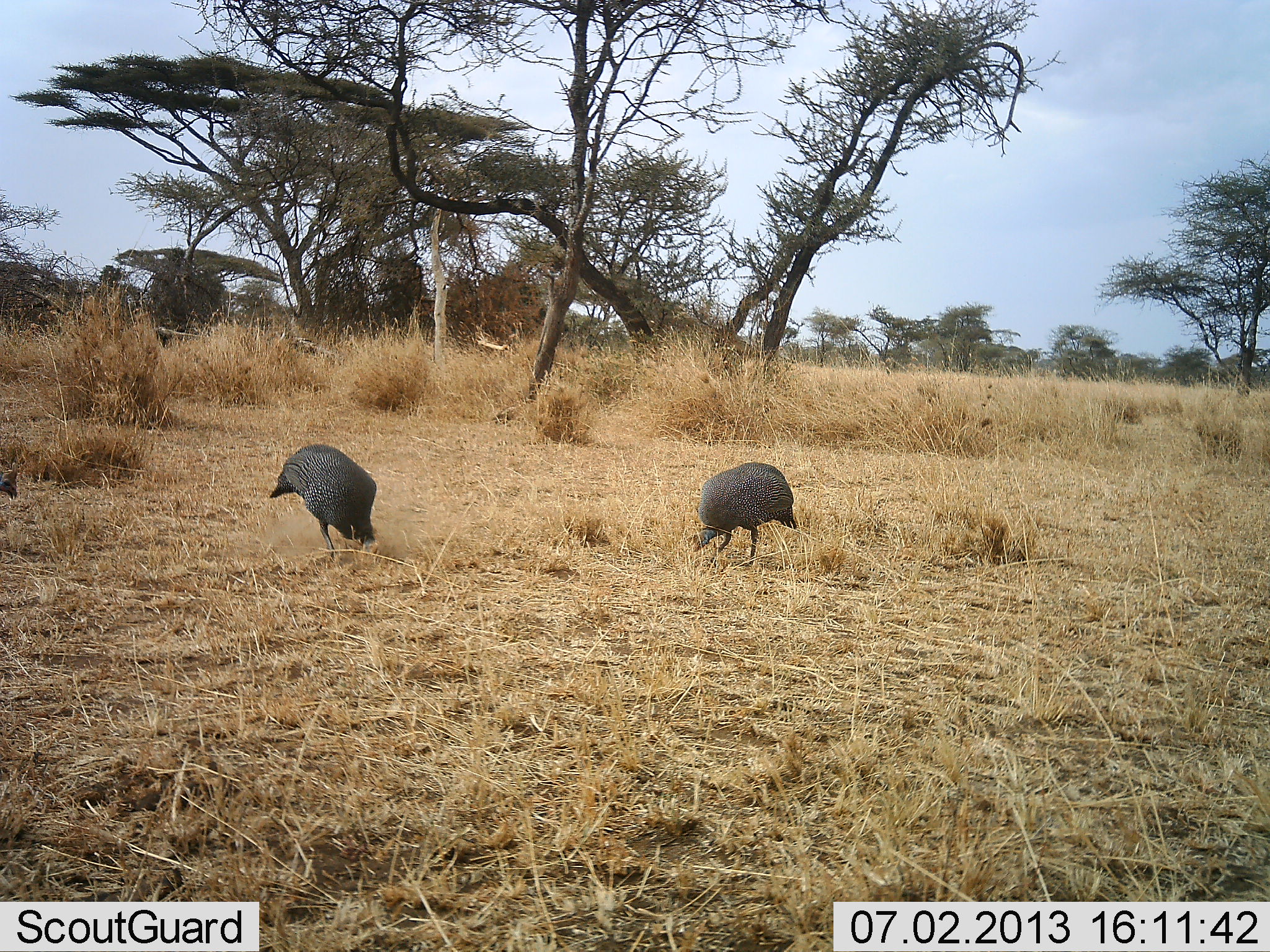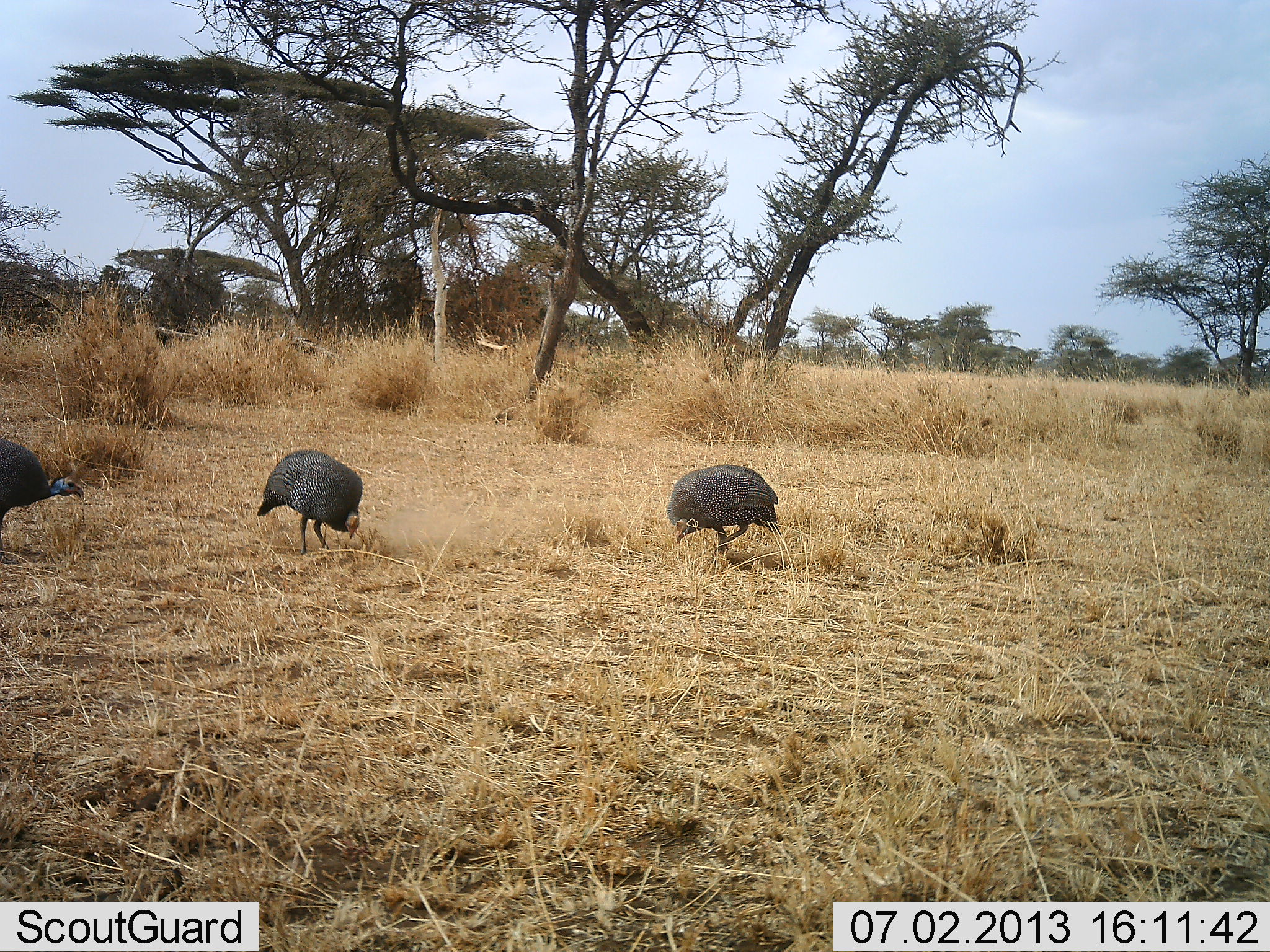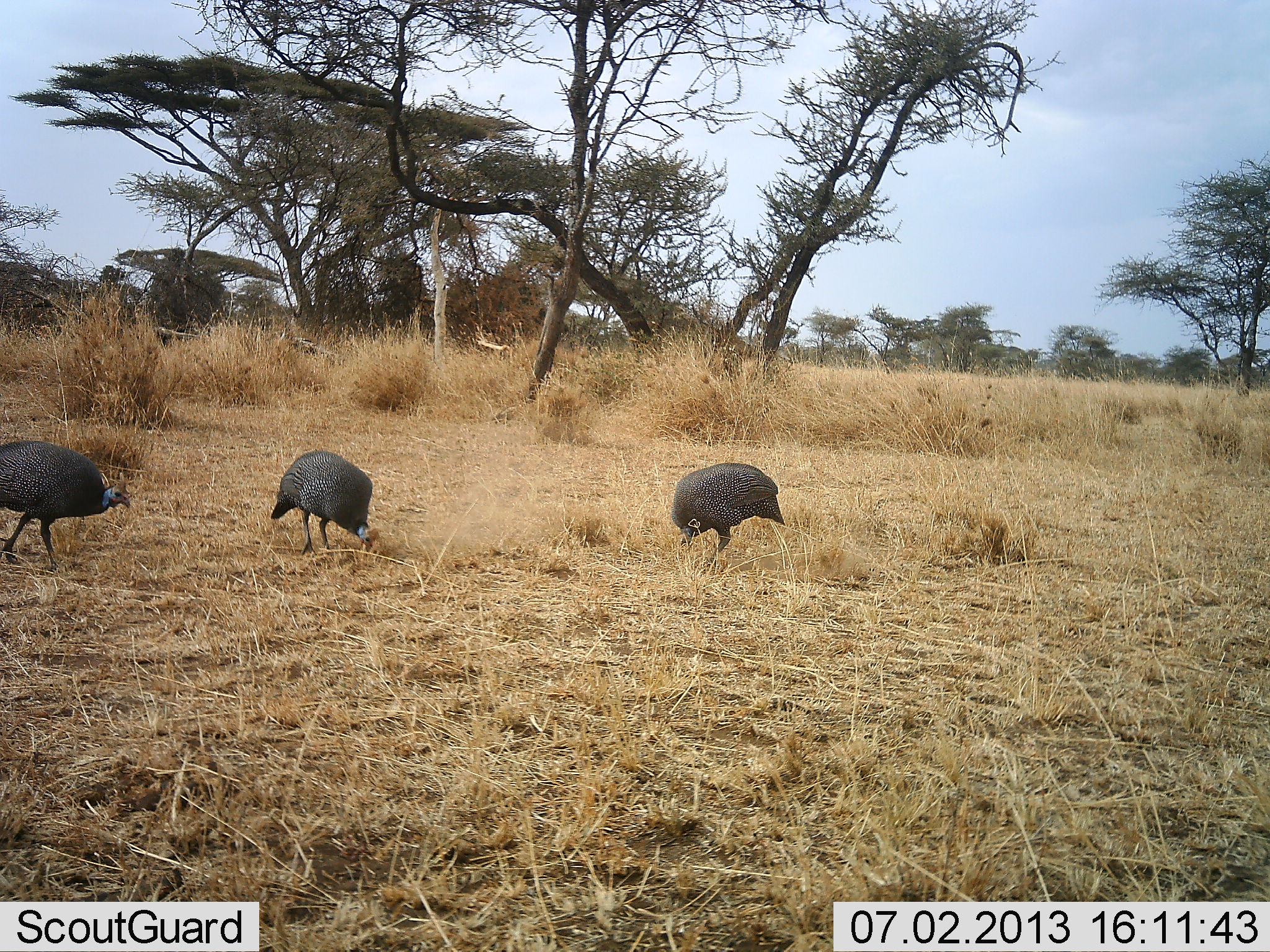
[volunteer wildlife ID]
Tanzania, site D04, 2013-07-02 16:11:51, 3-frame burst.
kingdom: Animalia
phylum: Chordata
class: Aves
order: Galliformes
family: Numididae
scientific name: Numididae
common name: guinea fowl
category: guineafowl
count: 3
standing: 13%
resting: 0%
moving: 47%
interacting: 0%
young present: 0%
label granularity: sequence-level